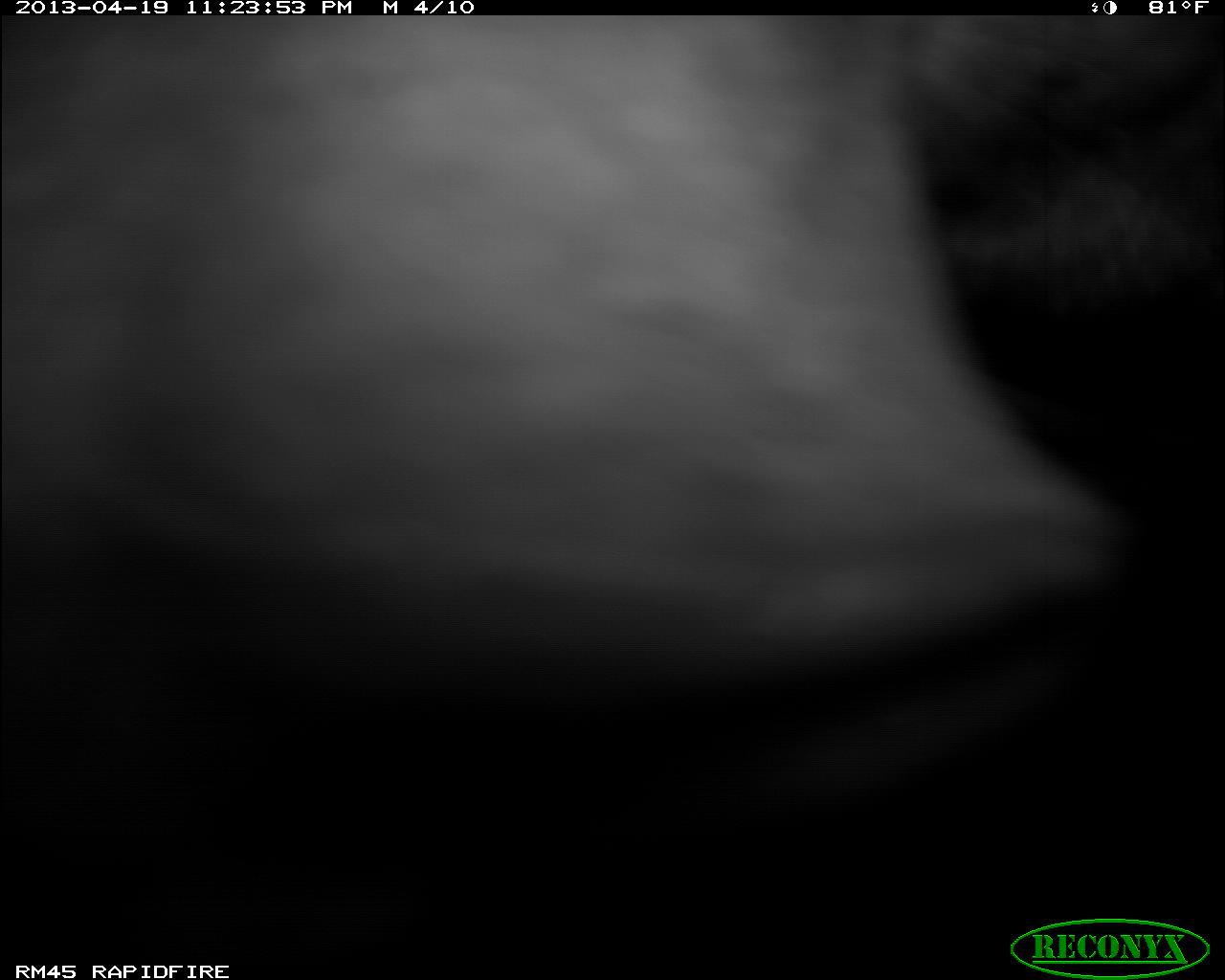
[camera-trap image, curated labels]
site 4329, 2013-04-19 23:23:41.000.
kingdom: Animalia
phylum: Chordata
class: Mammalia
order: Perissodactyla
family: Tapiridae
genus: Tapirus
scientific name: Tapirus bairdii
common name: baird's tapir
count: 1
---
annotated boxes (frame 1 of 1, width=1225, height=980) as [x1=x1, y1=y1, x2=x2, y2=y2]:
tapirus bairdii: [x1=1, y1=14, x2=1129, y2=835]